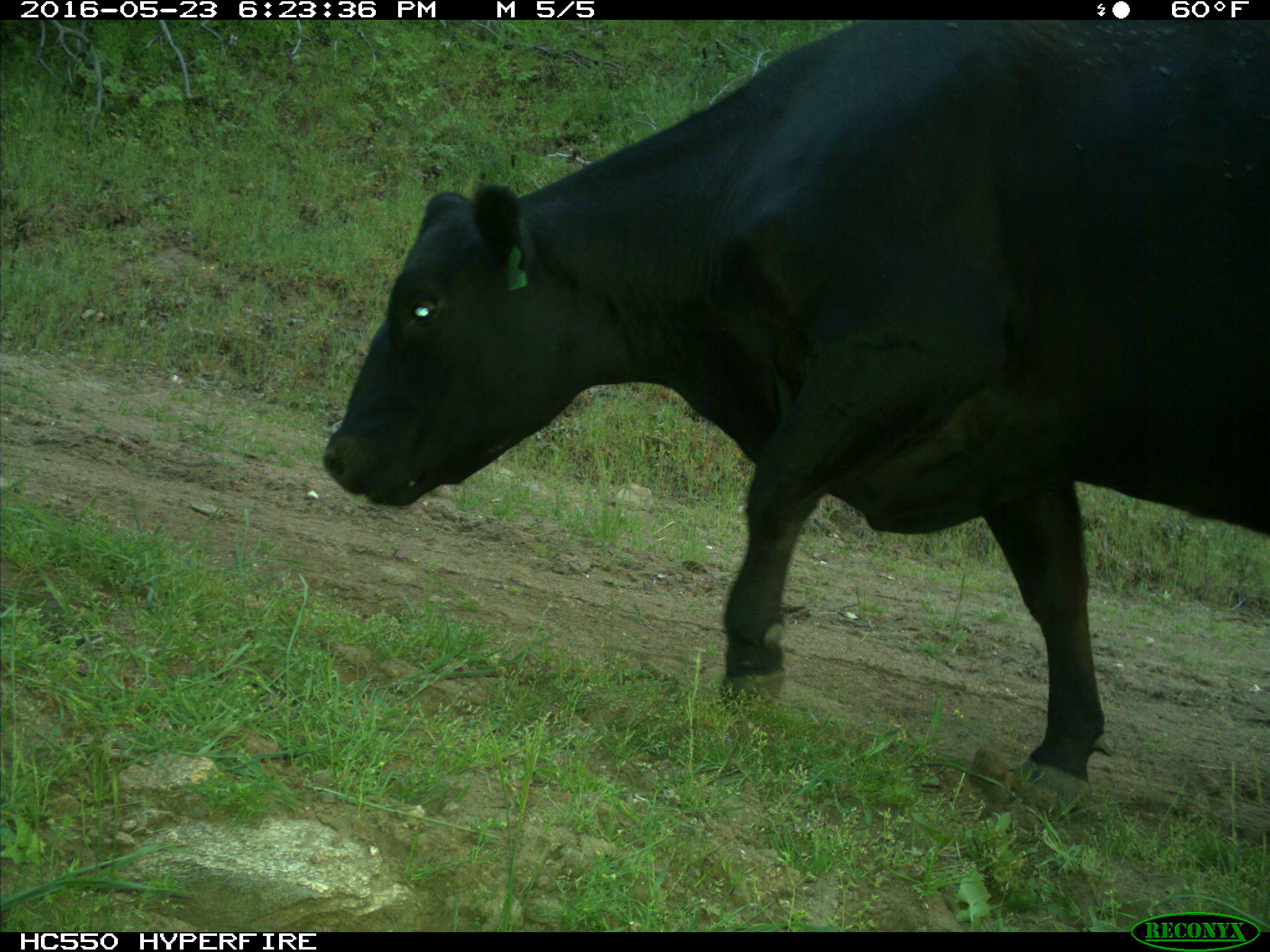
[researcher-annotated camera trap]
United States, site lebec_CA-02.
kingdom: Animalia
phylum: Chordata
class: Mammalia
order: Artiodactyla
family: Bovidae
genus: Bos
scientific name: Bos taurus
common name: domestic cow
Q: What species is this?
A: Bos taurus (domestic cow).